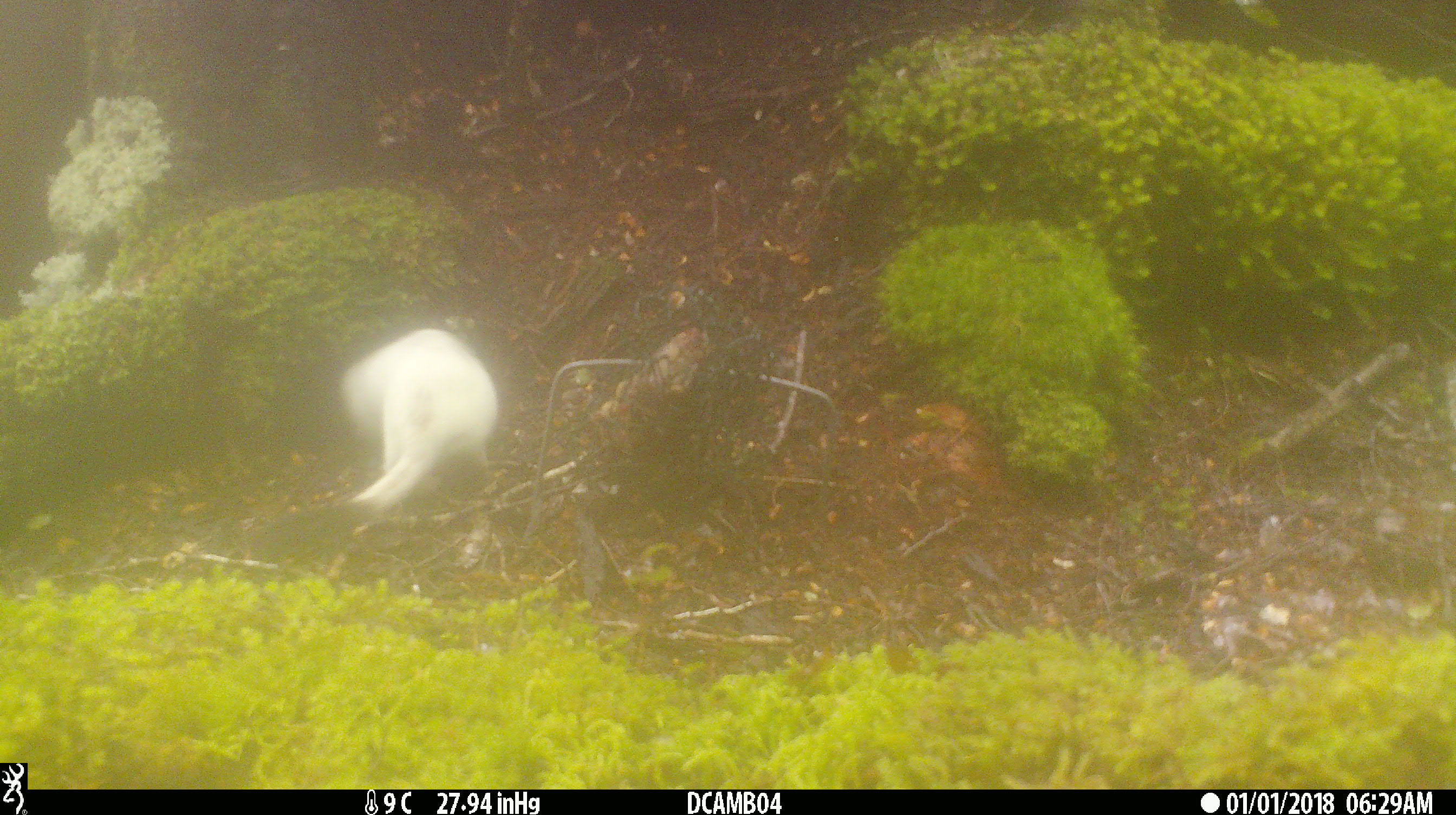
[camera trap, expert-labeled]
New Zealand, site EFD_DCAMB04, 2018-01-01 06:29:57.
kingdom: Animalia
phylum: Chordata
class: Mammalia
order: Carnivora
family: Mustelidae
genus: Mustela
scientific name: Mustela erminea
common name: stoat